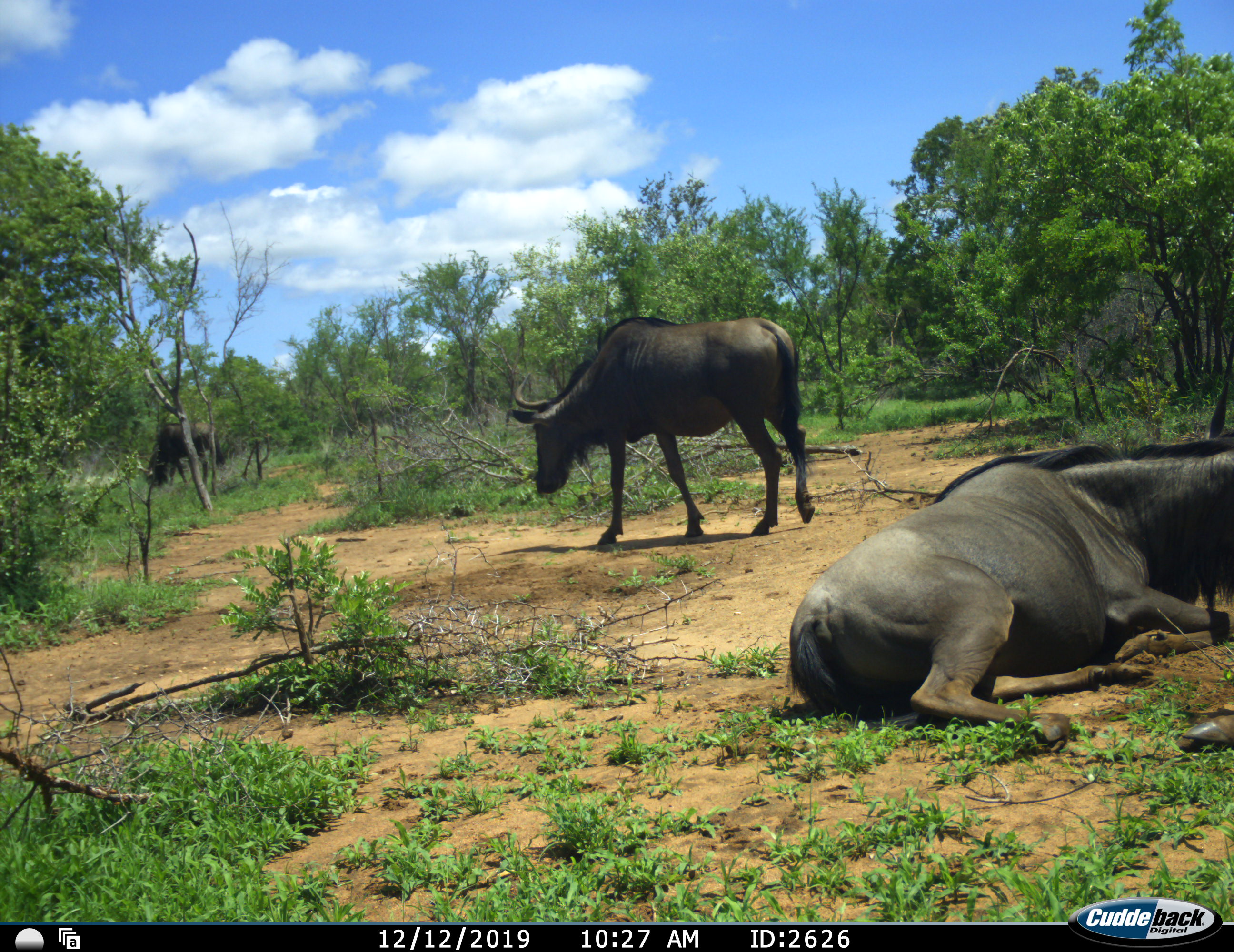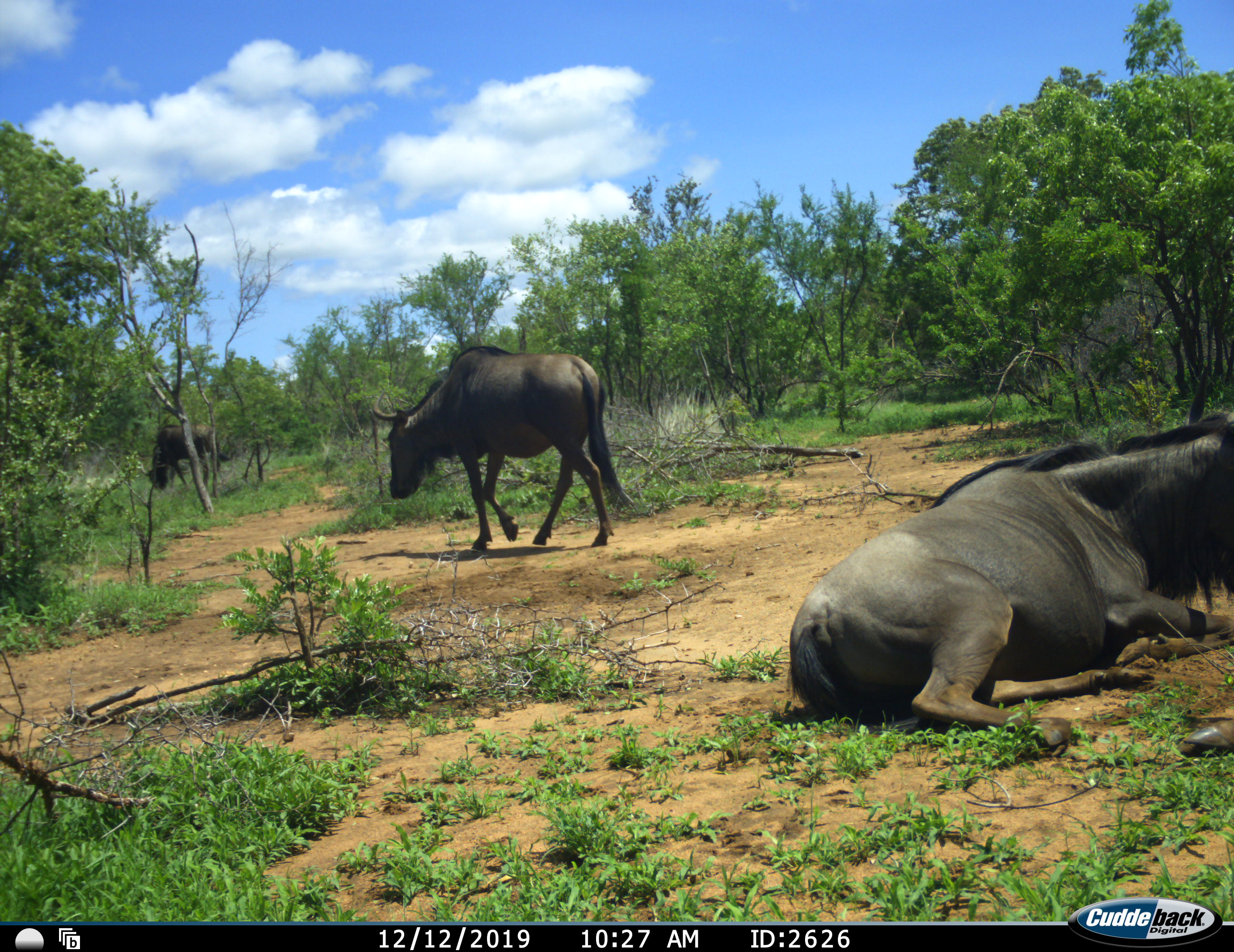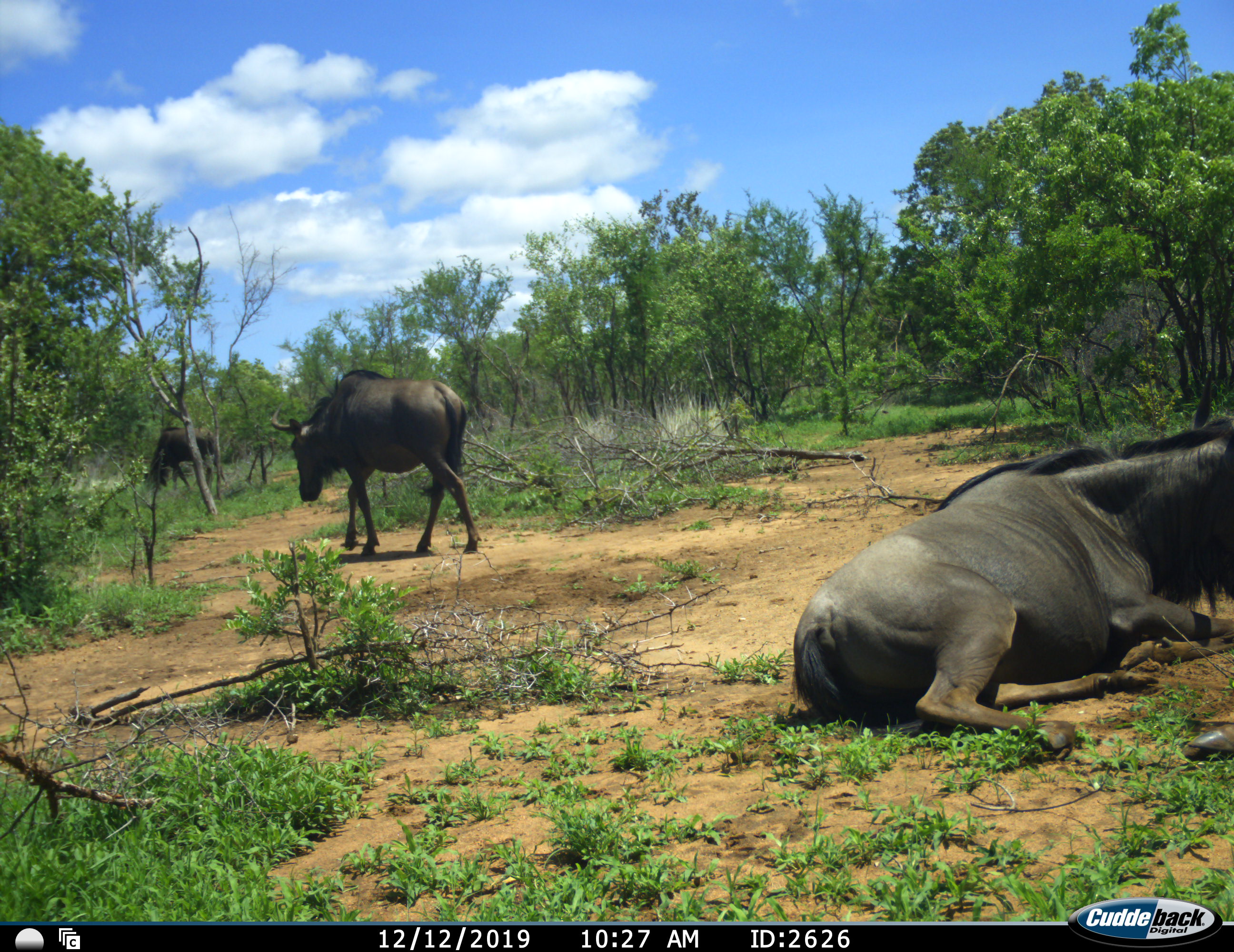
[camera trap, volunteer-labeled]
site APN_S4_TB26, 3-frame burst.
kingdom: Animalia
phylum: Chordata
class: Mammalia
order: Artiodactyla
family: Bovidae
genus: Connochaetes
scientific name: Connochaetes taurinus taurinus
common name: blue wildebeest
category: wildebeestblue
Wildebeestblue (blue wildebeest) (Connochaetes taurinus taurinus), count 3. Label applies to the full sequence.